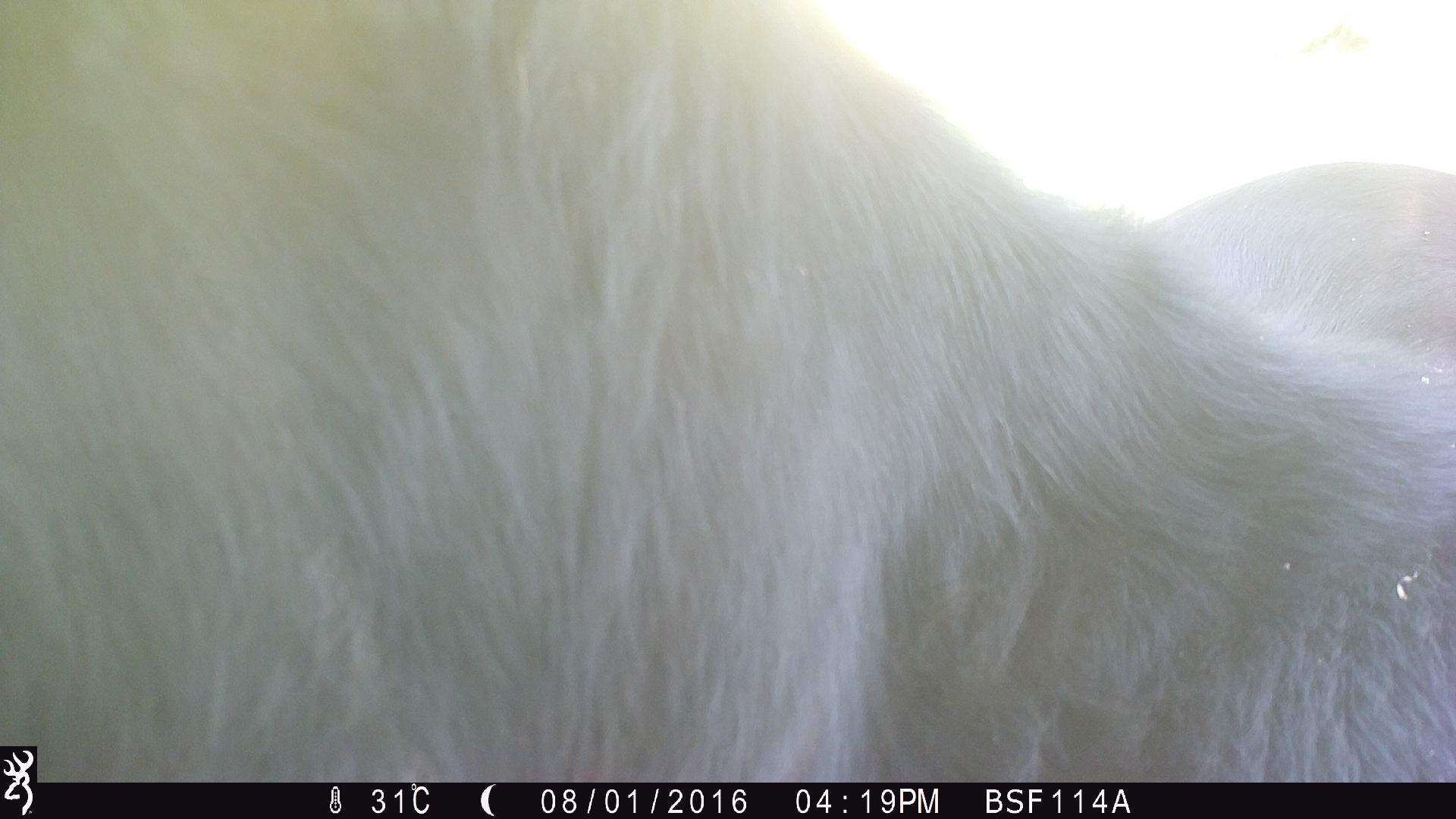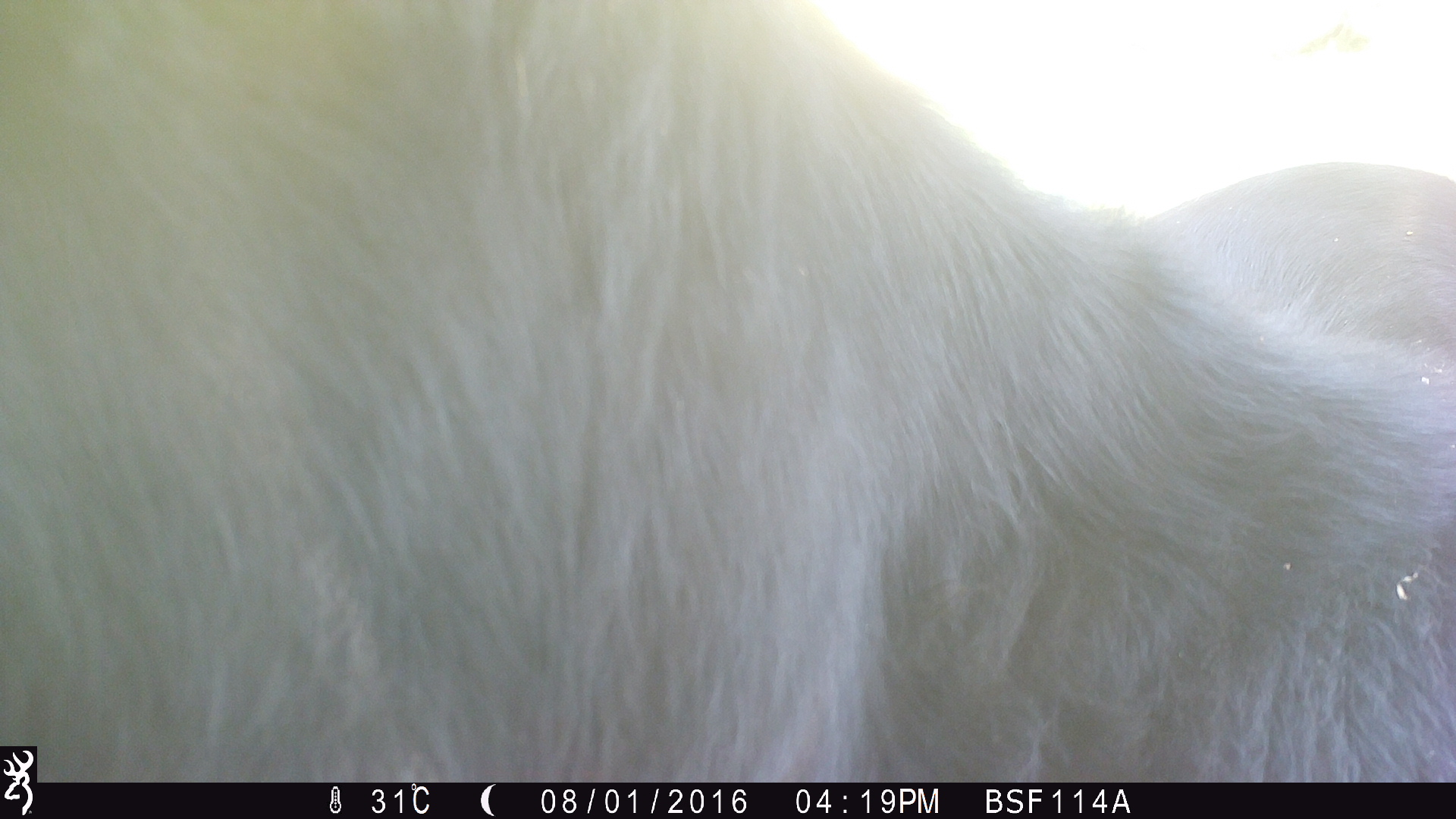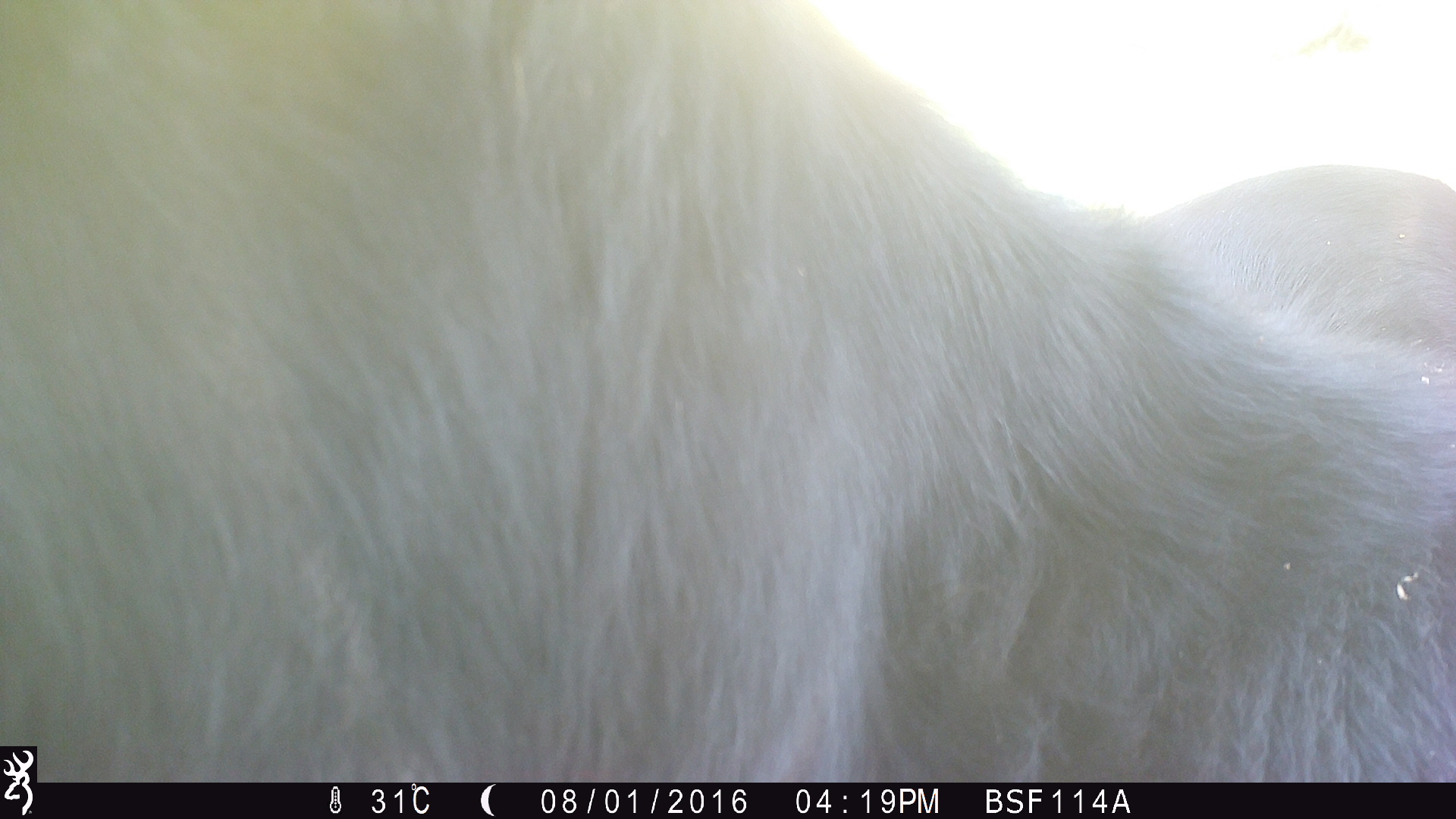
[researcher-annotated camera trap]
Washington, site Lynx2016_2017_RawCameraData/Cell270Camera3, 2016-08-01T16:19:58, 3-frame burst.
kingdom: Animalia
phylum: Chordata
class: Mammalia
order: Artiodactyla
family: Bovidae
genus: Bos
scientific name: Bos taurus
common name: domestic cattle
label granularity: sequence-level